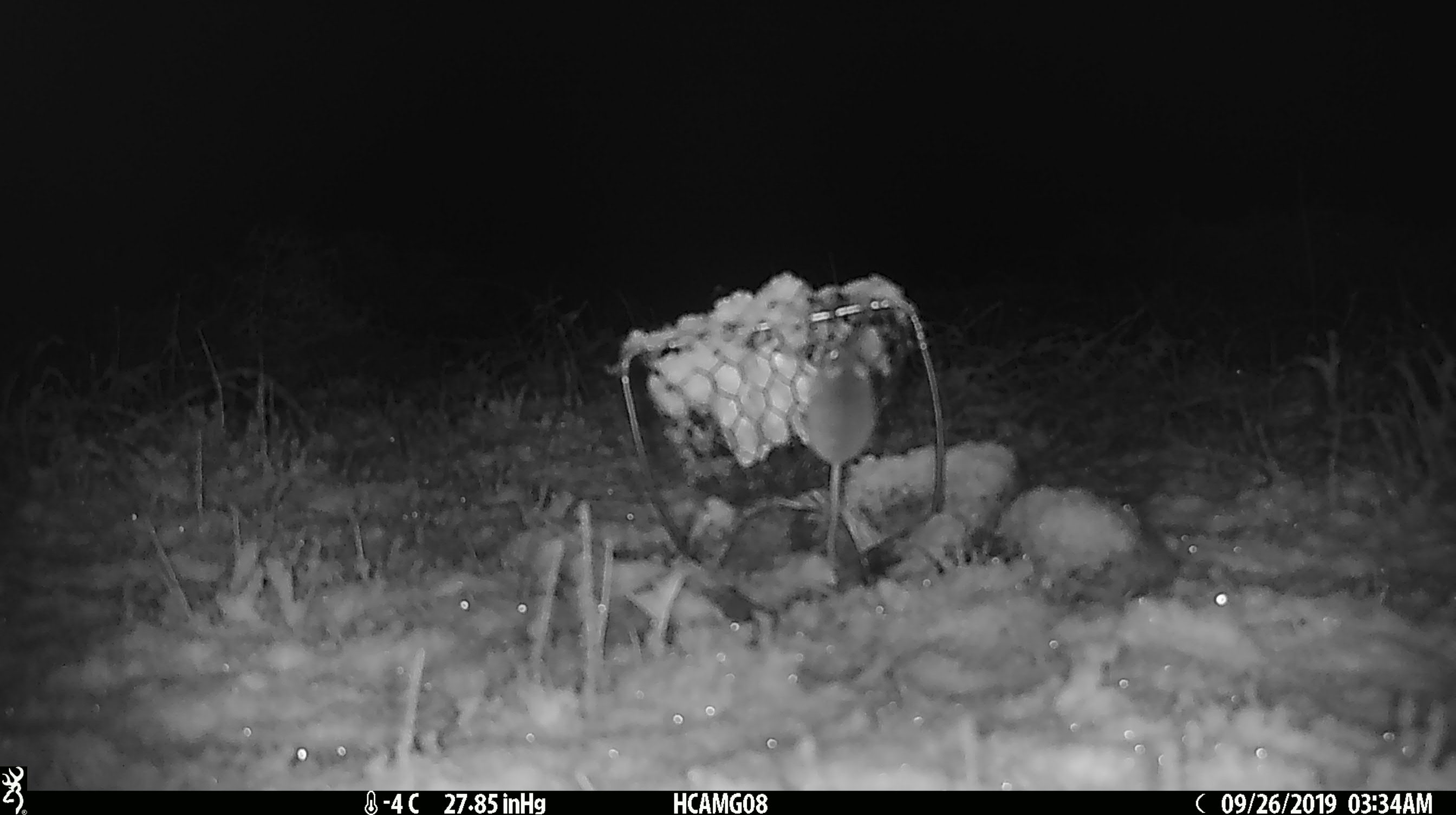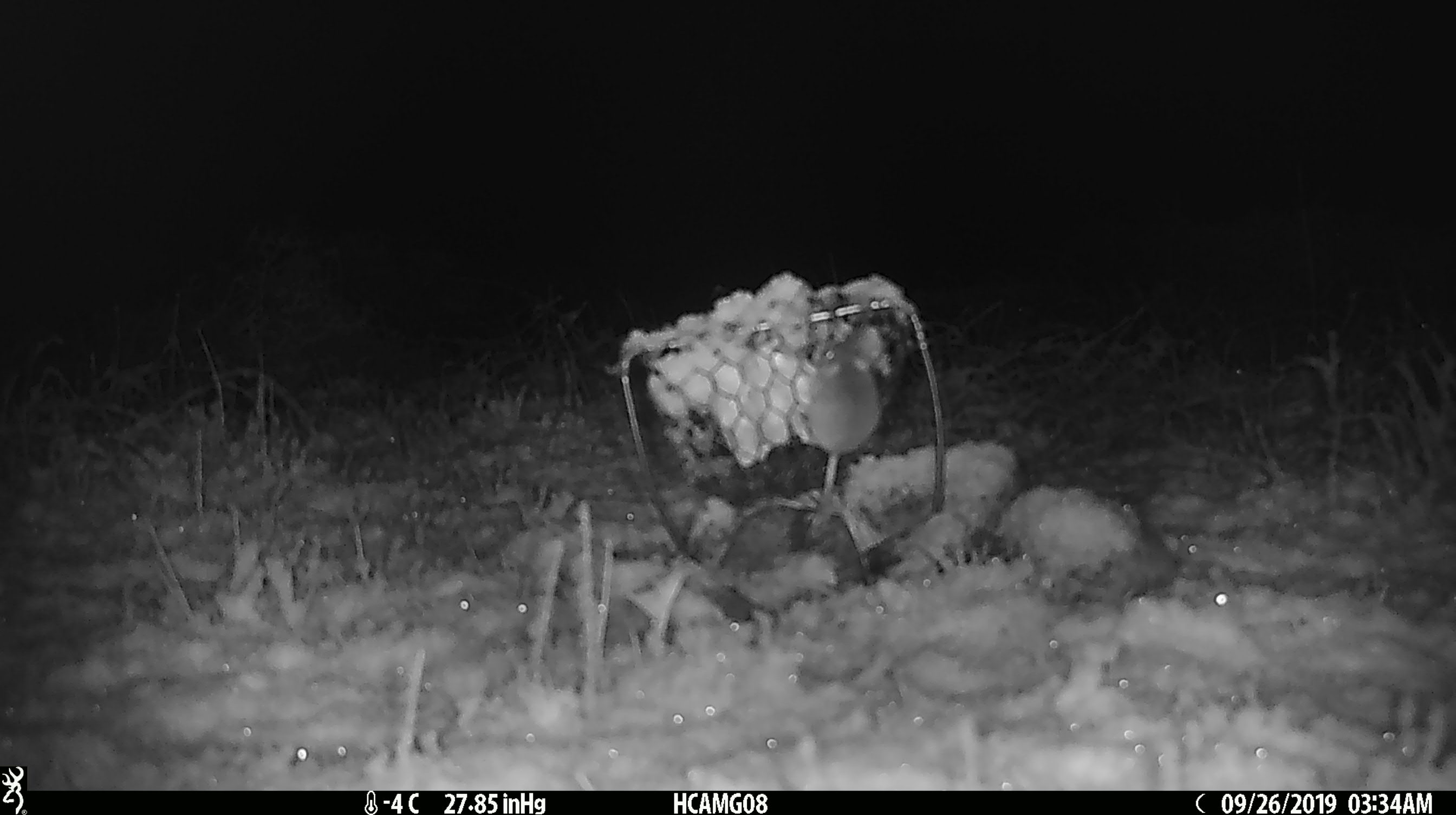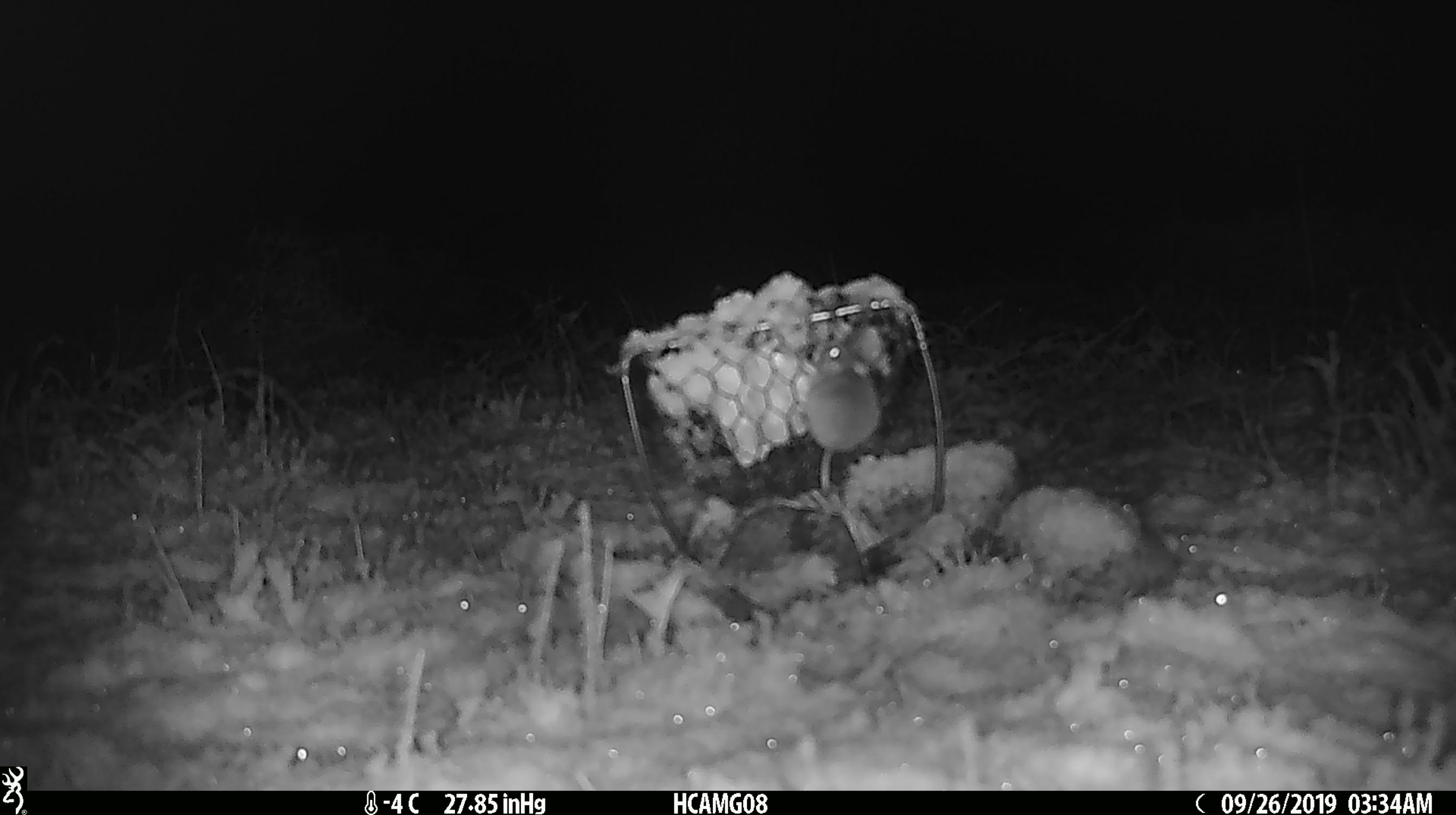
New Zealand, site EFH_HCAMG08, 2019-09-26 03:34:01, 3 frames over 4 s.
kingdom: Animalia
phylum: Chordata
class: Mammalia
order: Rodentia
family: Muridae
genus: Mus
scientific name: Mus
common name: mouse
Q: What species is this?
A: Mouse (Mus).